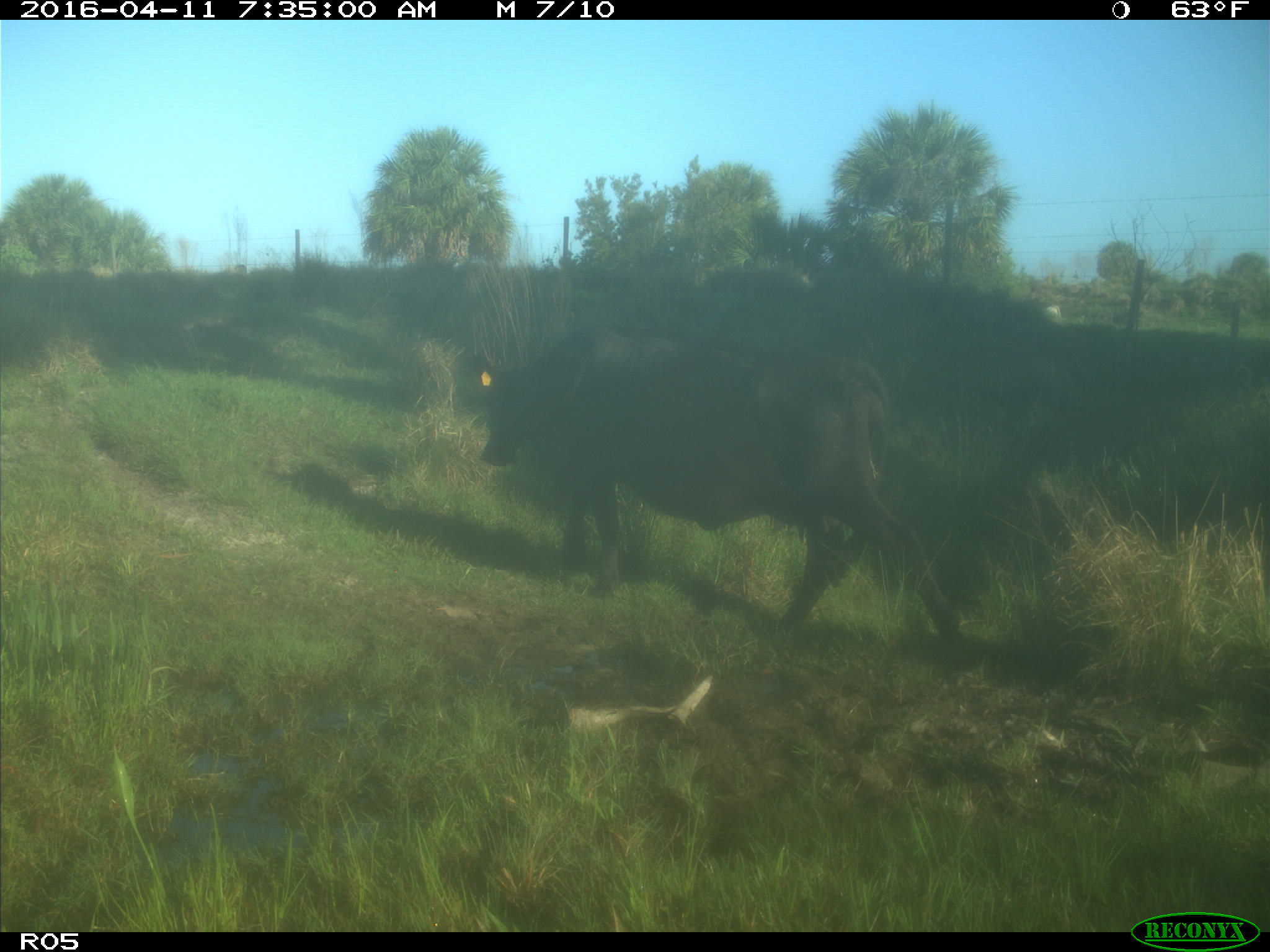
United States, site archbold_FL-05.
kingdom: Animalia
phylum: Chordata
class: Mammalia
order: Artiodactyla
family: Bovidae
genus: Bos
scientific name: Bos taurus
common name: domestic cow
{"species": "Bos taurus (domestic cow)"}